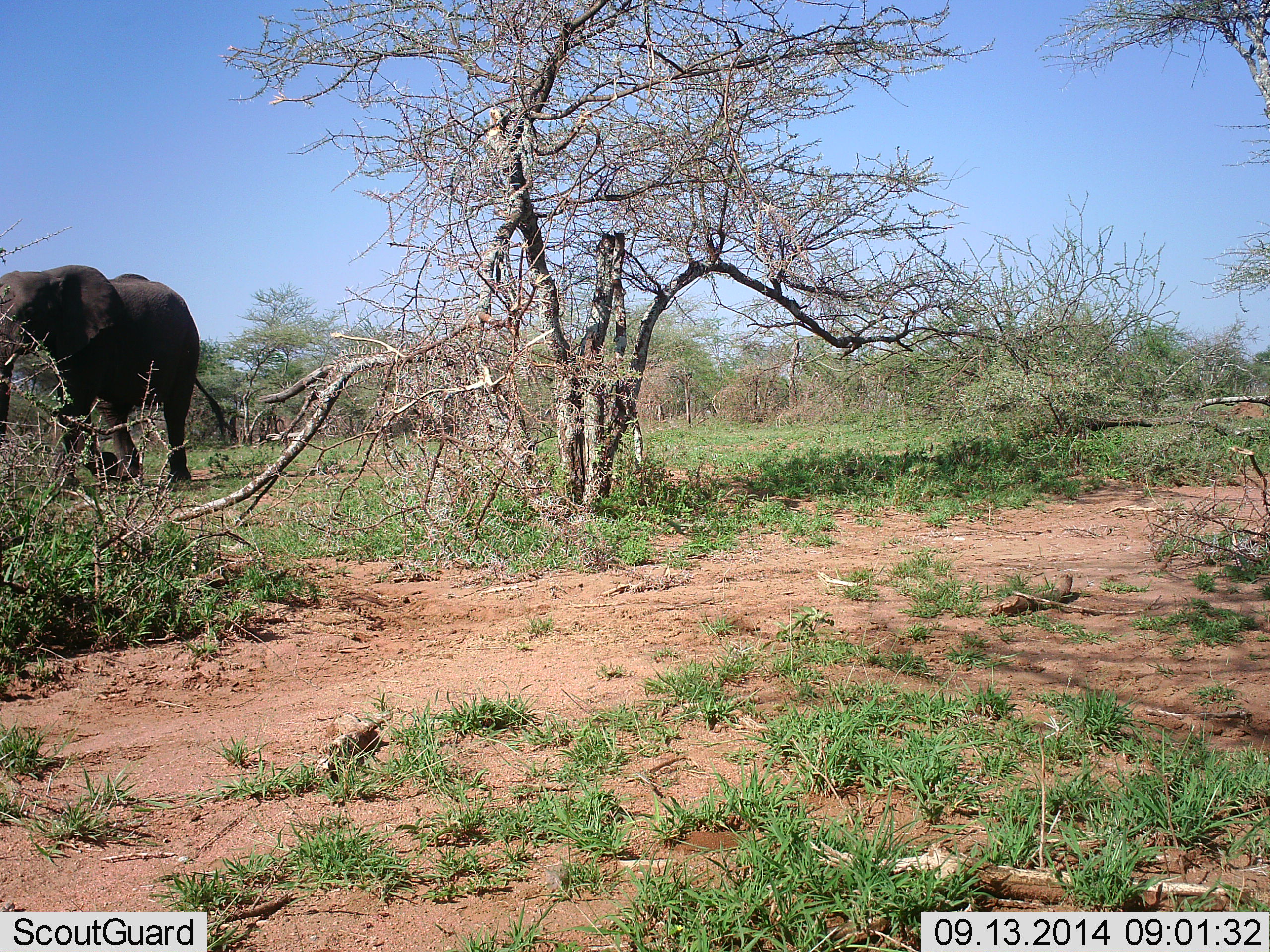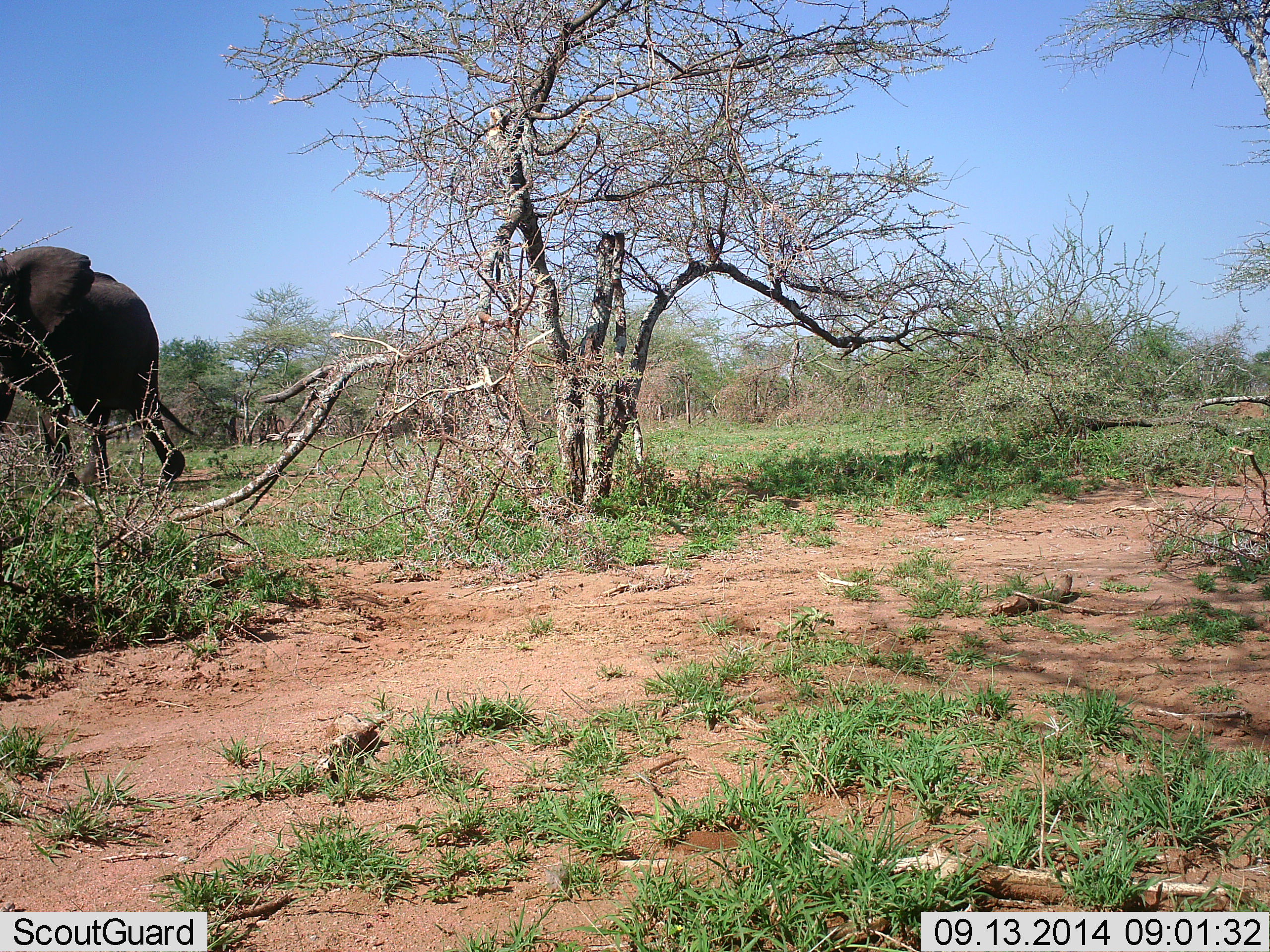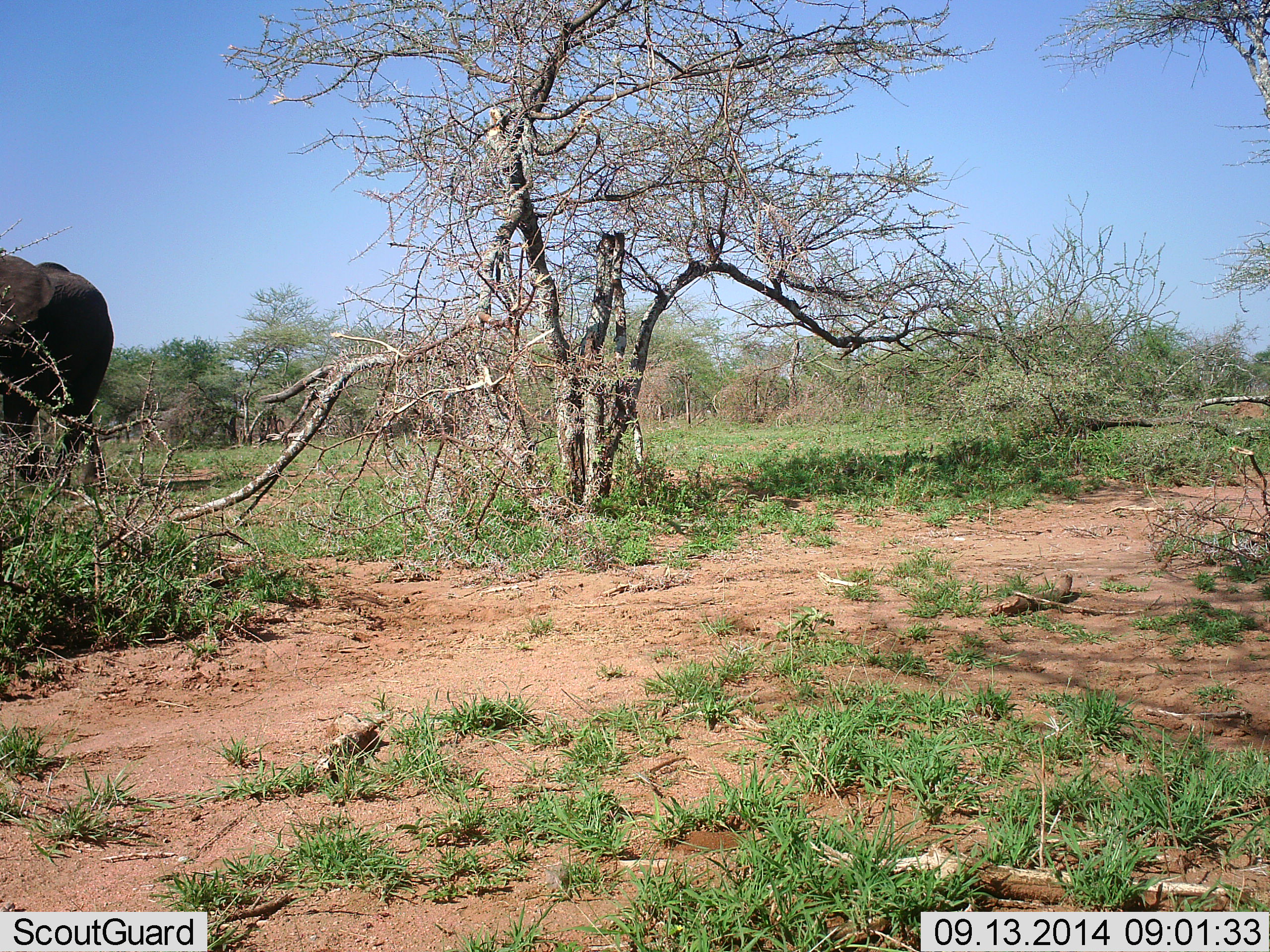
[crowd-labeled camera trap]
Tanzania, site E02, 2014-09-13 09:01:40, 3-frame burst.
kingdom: Animalia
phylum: Chordata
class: Mammalia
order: Proboscidea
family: Elephantidae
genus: Loxodonta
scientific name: Loxodonta africana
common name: african bush elephant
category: elephant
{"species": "elephant (african bush elephant) (Loxodonta africana)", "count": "1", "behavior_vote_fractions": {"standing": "0%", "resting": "0%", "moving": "100%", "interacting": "0%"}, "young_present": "0%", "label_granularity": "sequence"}